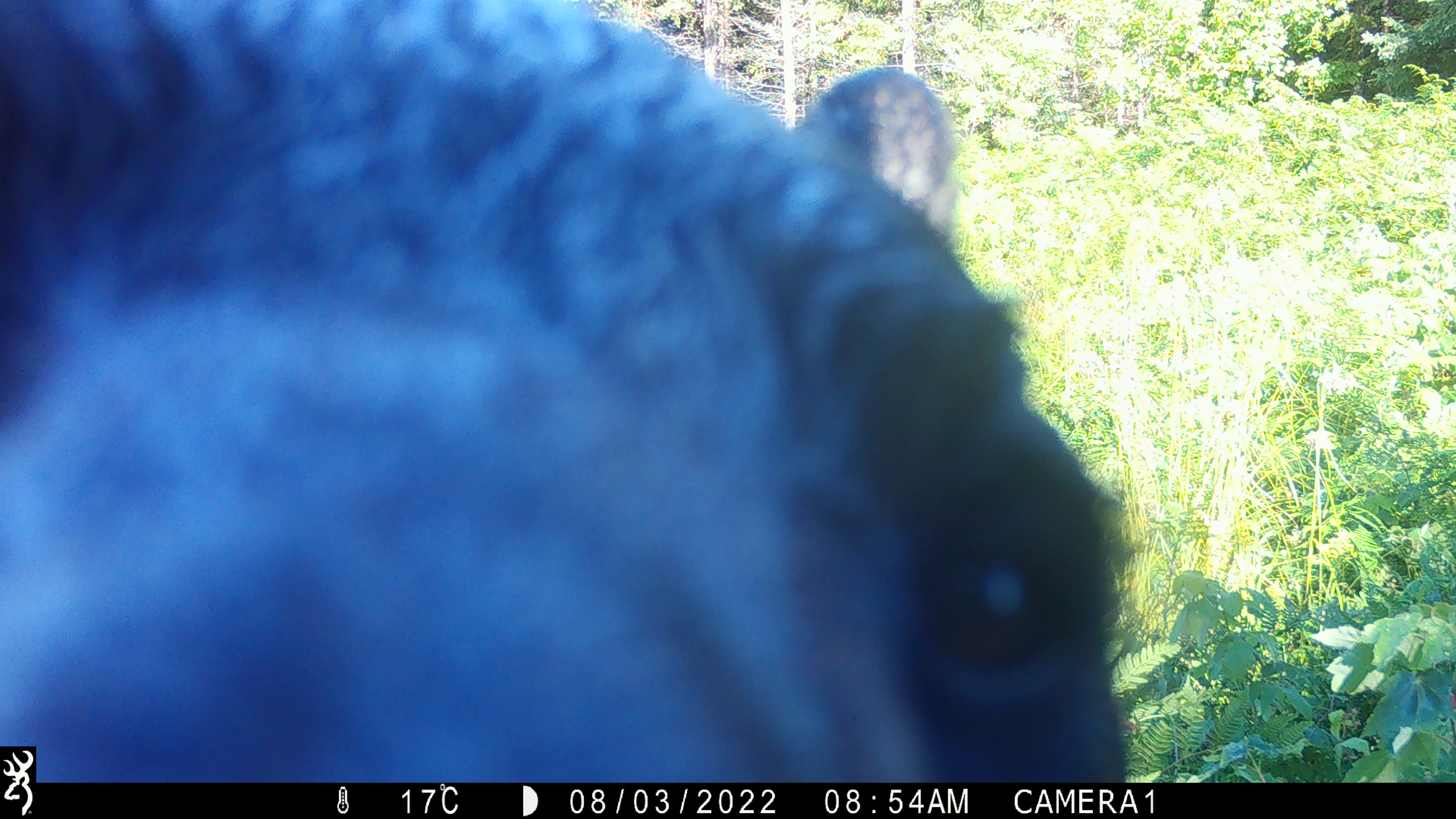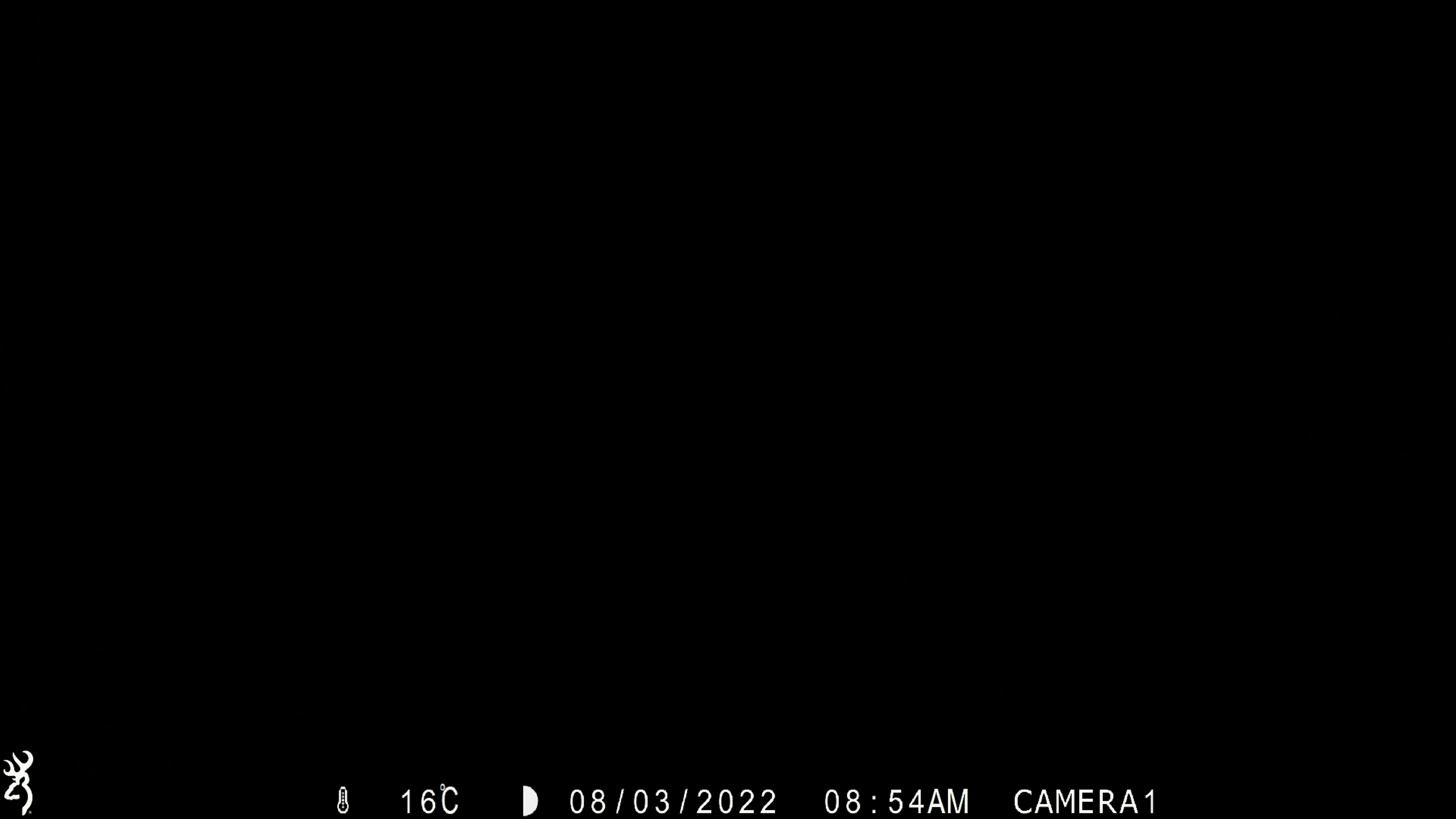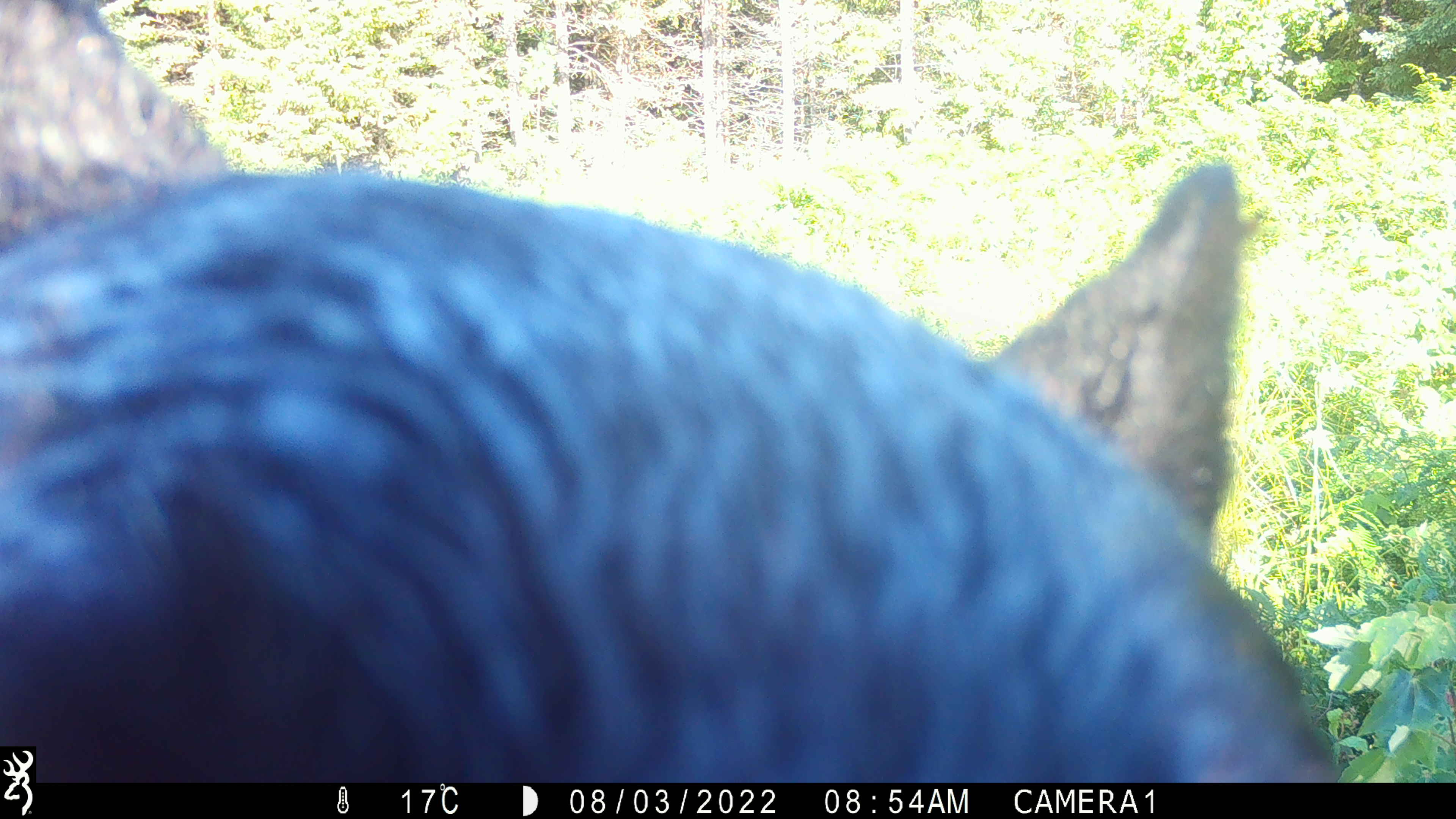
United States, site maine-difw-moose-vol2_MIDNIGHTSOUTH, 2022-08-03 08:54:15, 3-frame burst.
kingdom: Animalia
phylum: Chordata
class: Mammalia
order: Carnivora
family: Ursidae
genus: Ursus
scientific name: Ursus americanus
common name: black bear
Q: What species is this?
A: Black bear (Ursus americanus).